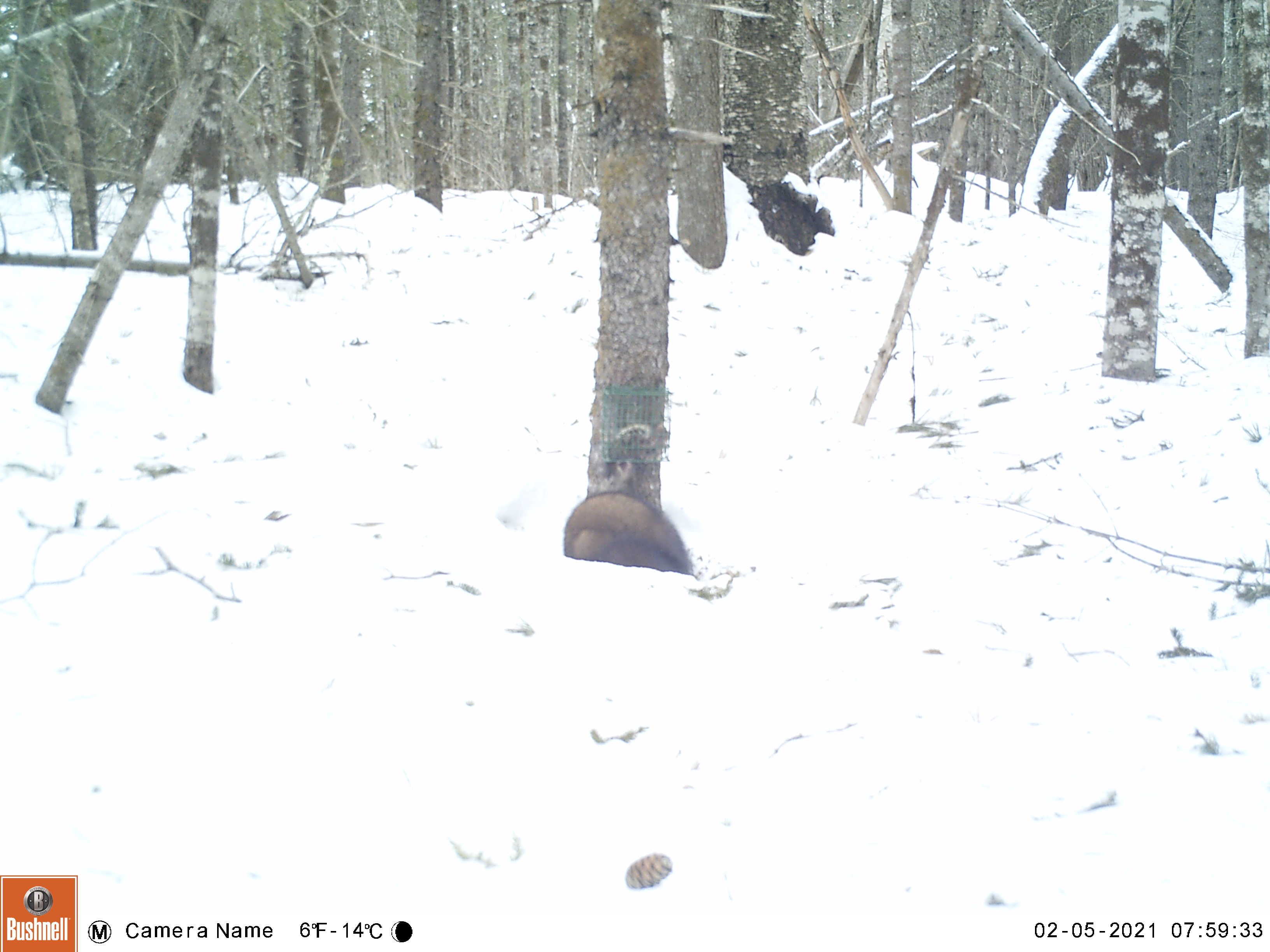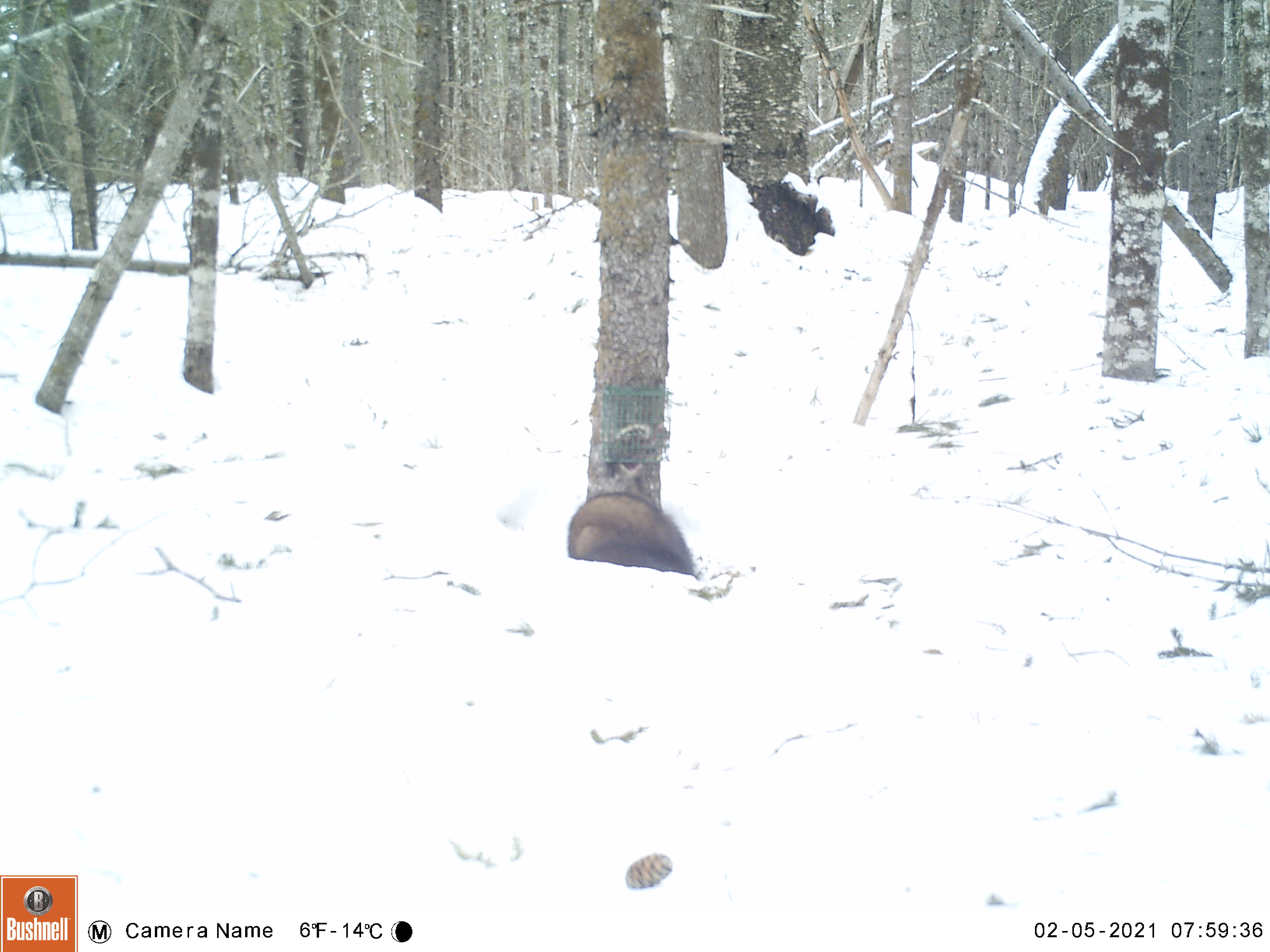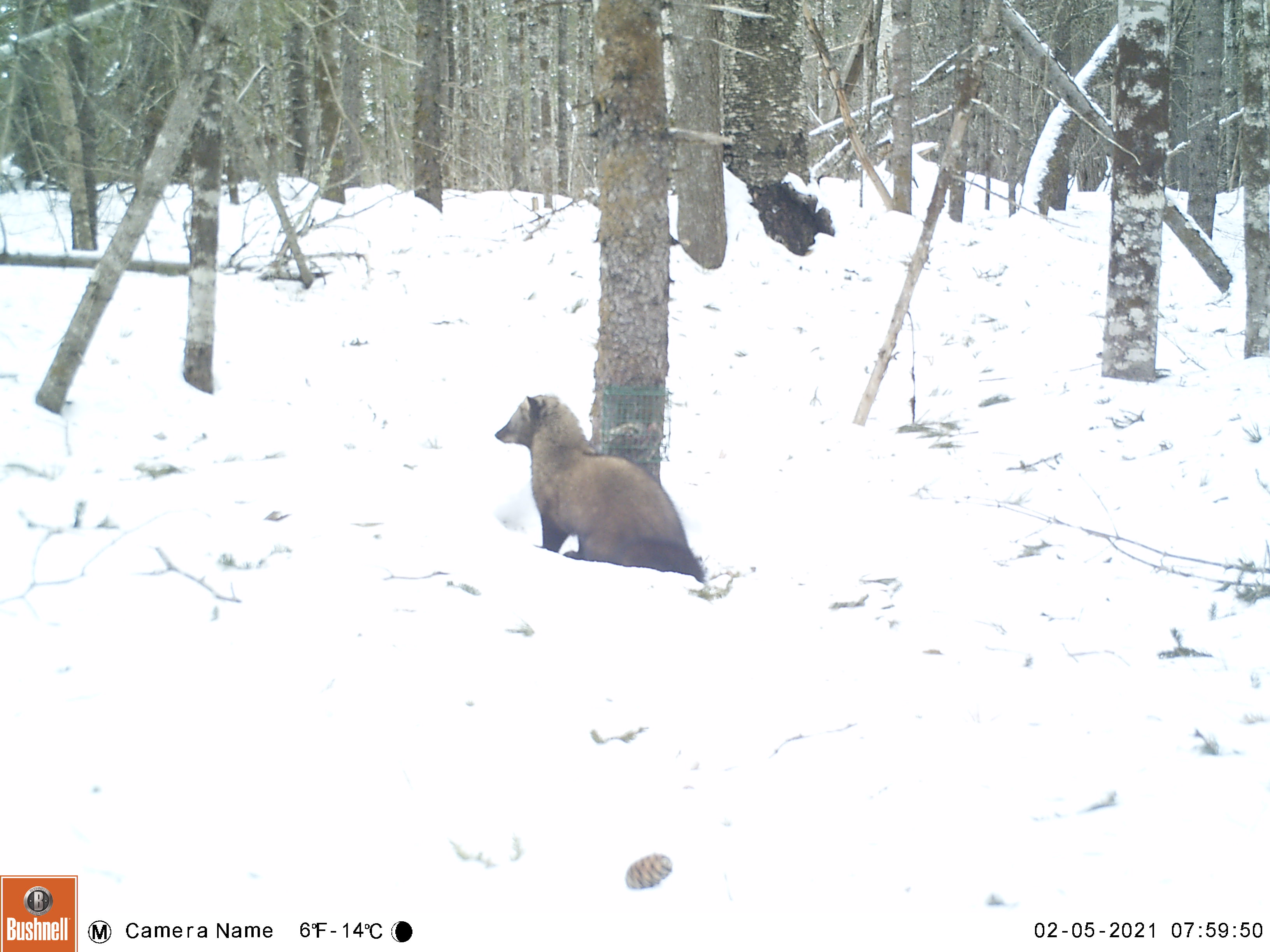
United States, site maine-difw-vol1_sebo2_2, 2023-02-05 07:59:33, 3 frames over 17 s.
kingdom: Animalia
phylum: Chordata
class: Mammalia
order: Carnivora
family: Mustelidae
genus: Pekania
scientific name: Pekania pennanti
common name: fisher